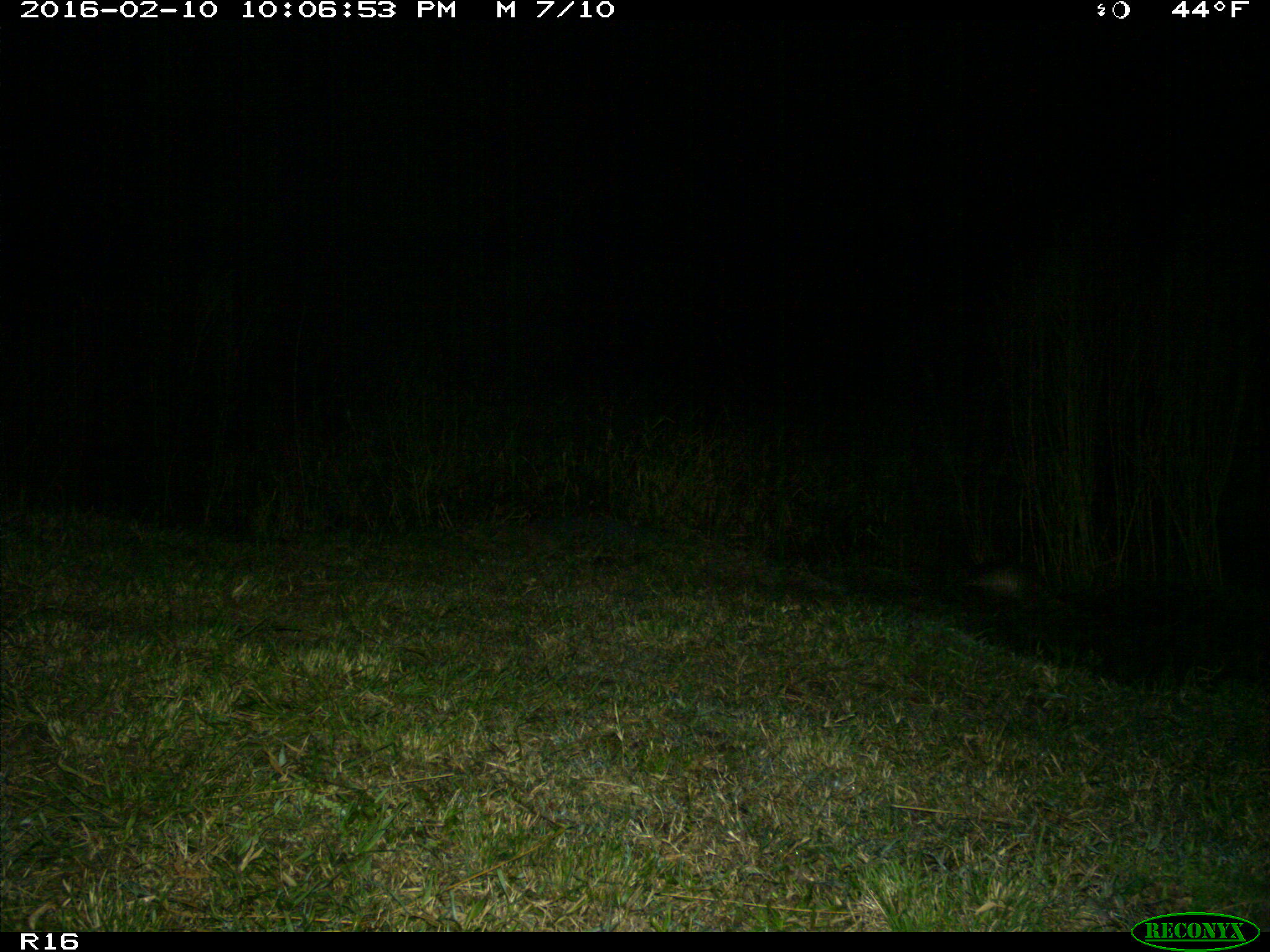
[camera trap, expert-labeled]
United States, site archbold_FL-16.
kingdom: Animalia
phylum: Chordata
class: Mammalia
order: Cingulata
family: Dasypodidae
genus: Dasypus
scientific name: Dasypus novemcinctus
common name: nine-banded armadillo